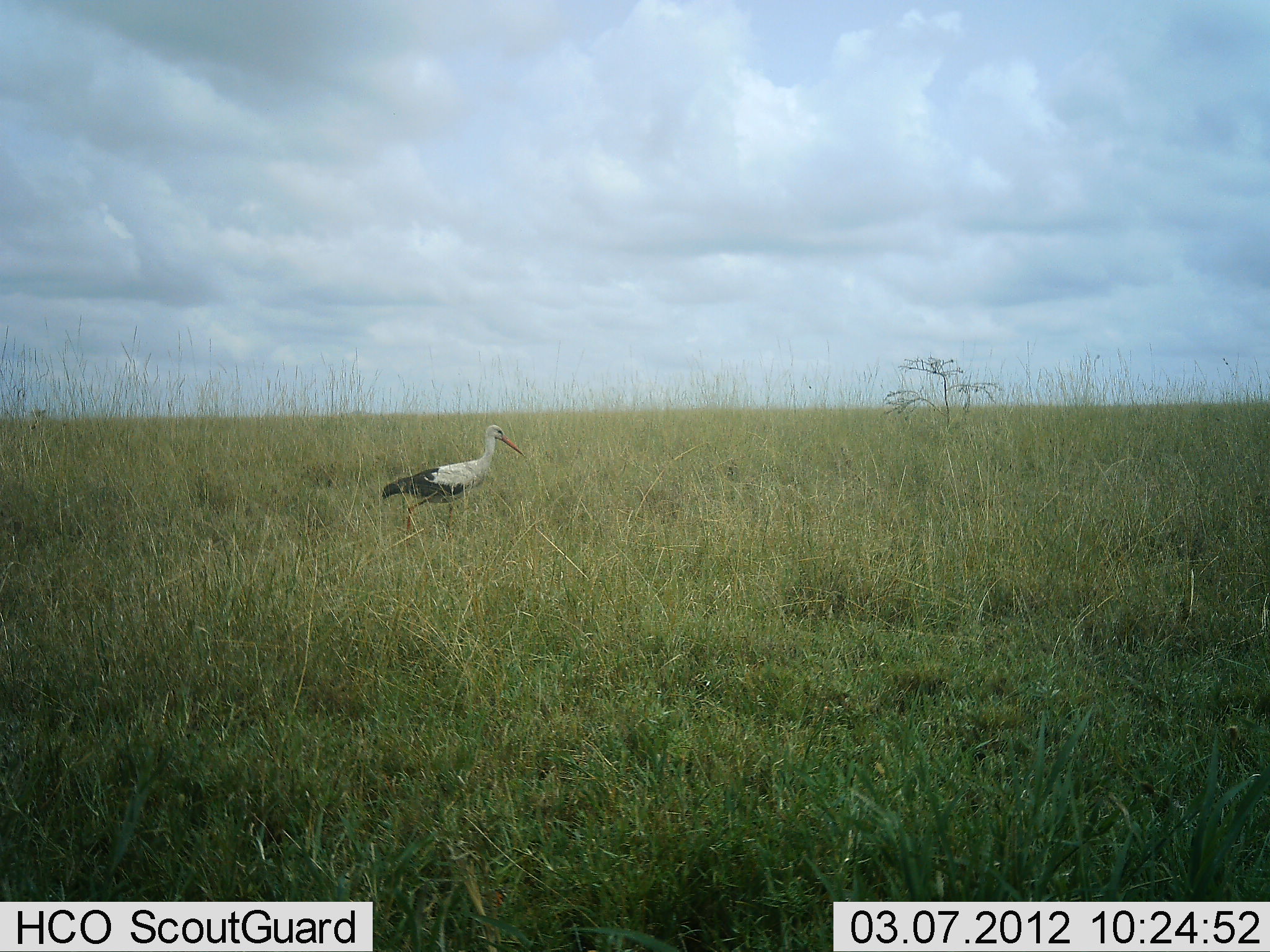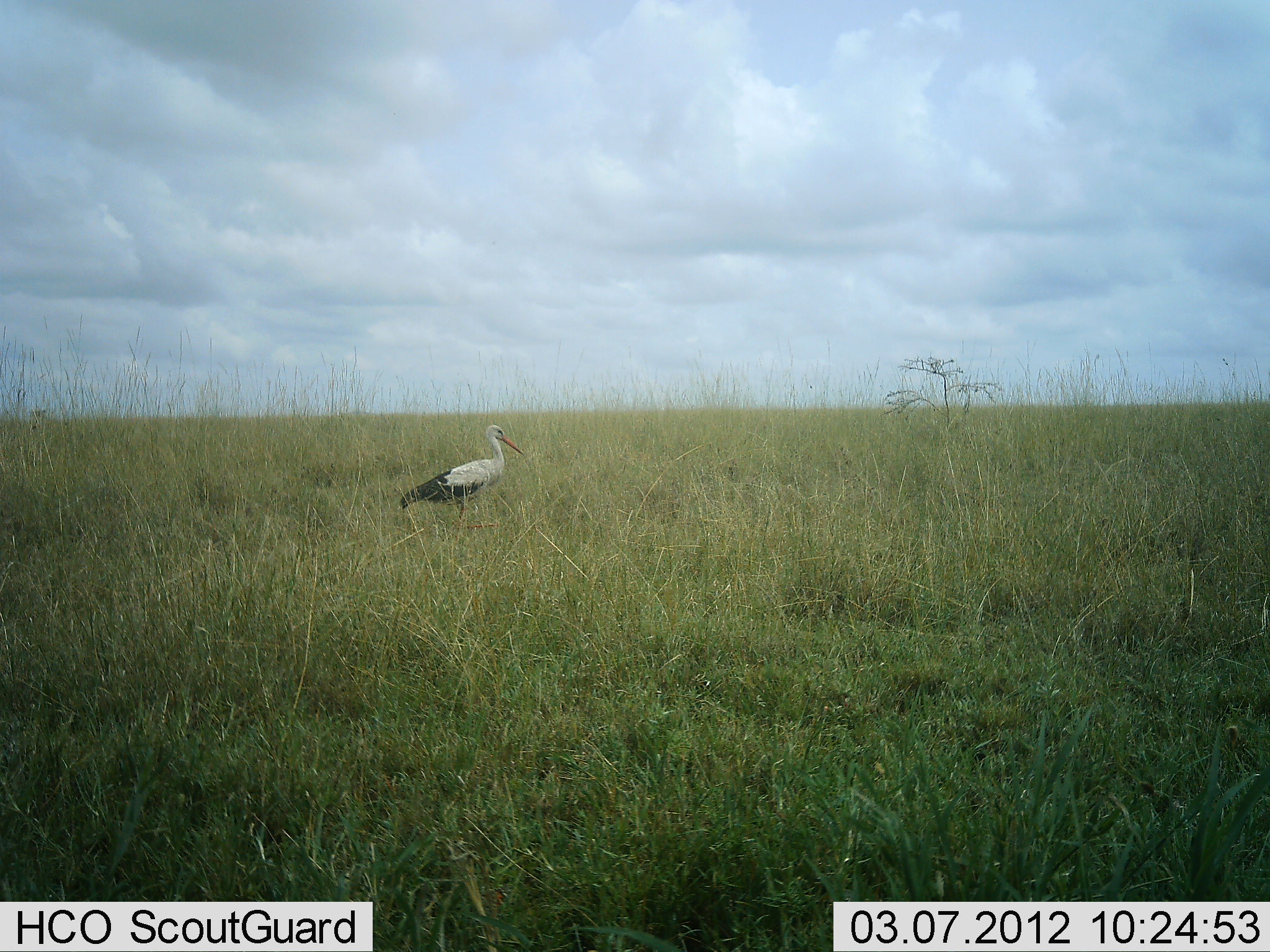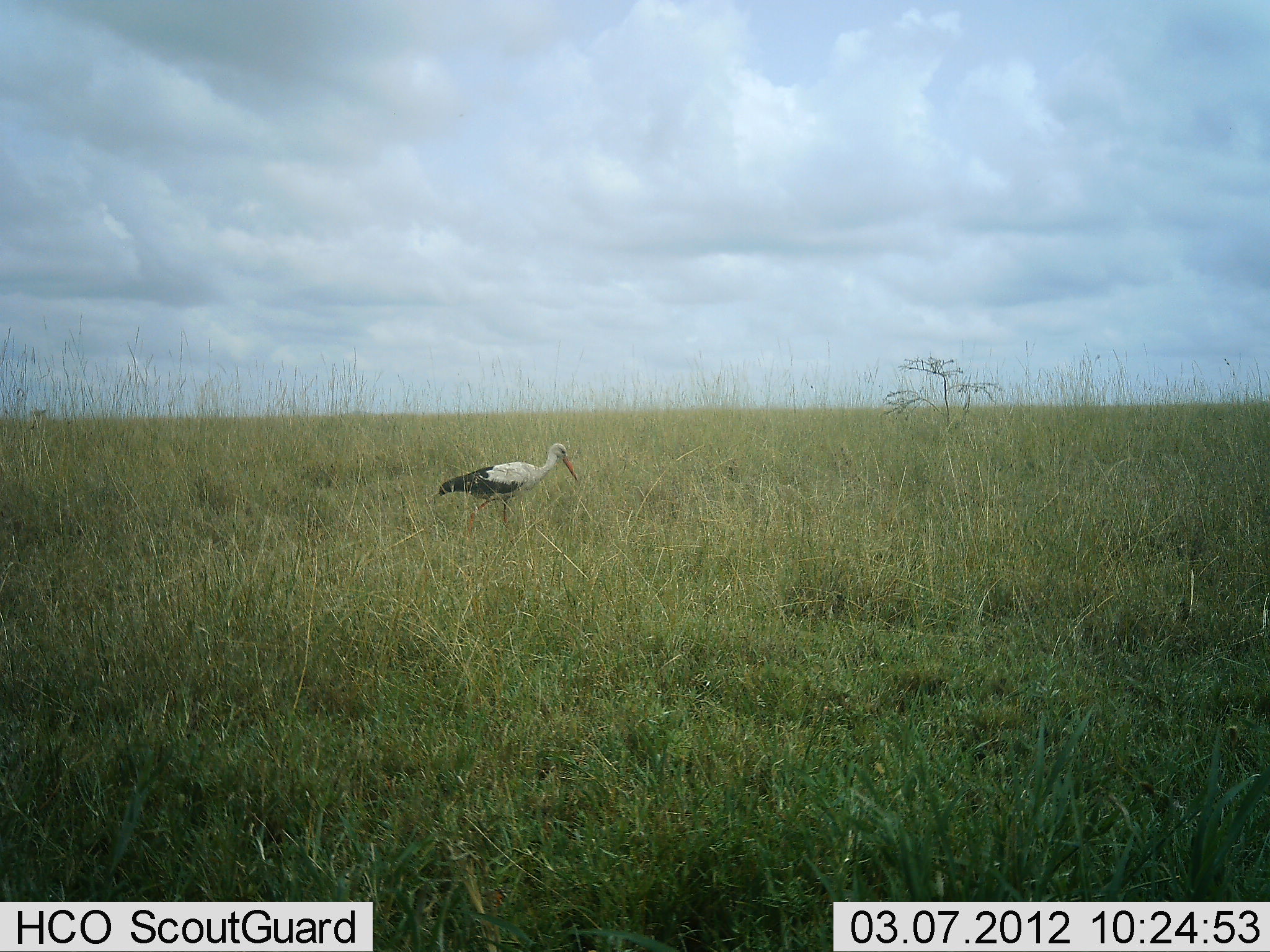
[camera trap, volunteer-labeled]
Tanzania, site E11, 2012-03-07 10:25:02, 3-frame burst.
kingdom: Animalia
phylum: Chordata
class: Aves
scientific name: Aves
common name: bird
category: otherbird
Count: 1.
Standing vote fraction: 30%.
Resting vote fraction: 0%.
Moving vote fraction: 74%.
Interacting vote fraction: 0%.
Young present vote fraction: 0%.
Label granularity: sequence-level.